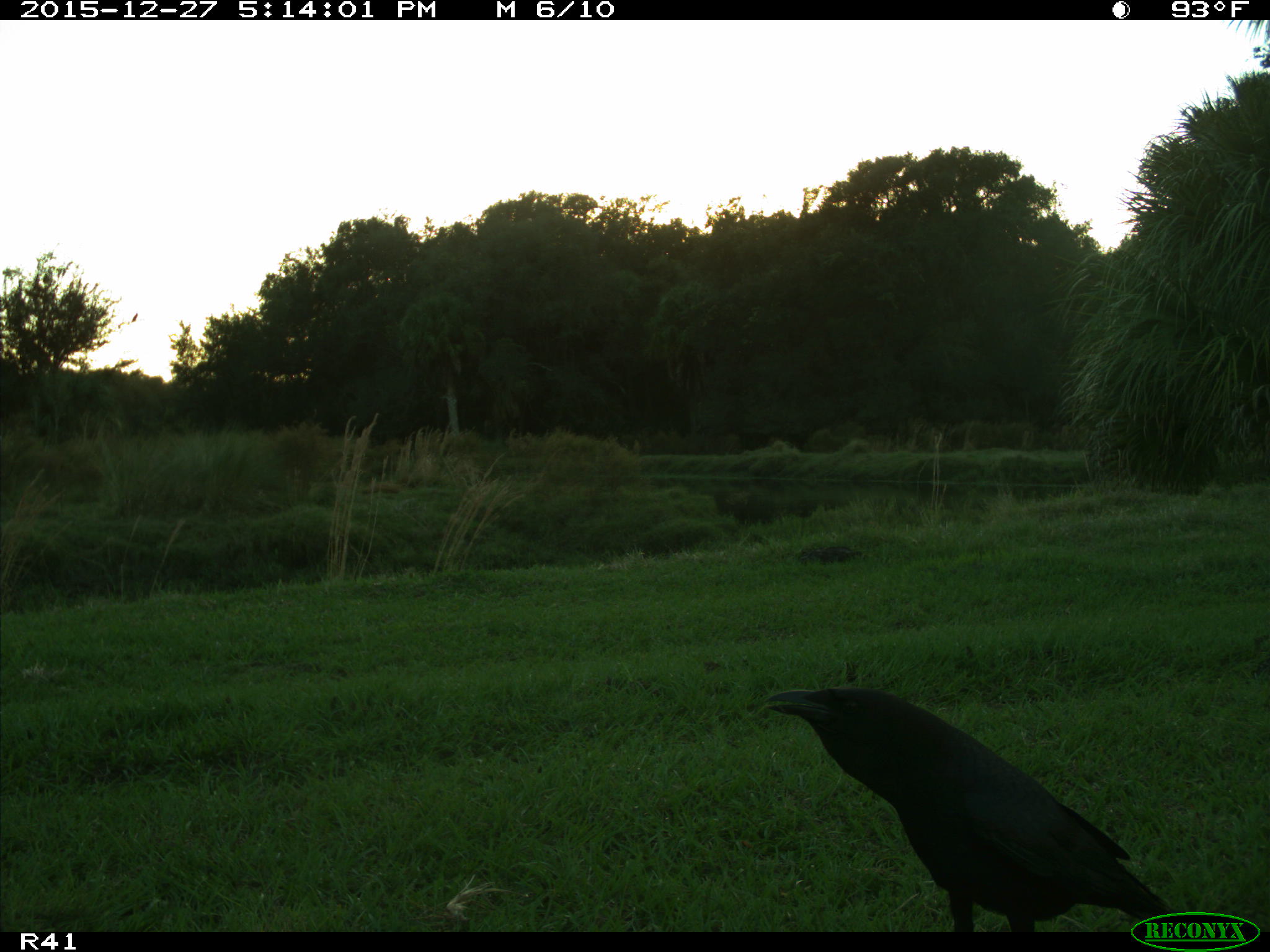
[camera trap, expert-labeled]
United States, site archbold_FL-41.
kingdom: Animalia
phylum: Chordata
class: Aves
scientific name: Aves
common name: birds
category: unidentified bird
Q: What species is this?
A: Unidentified bird (birds) (Aves).